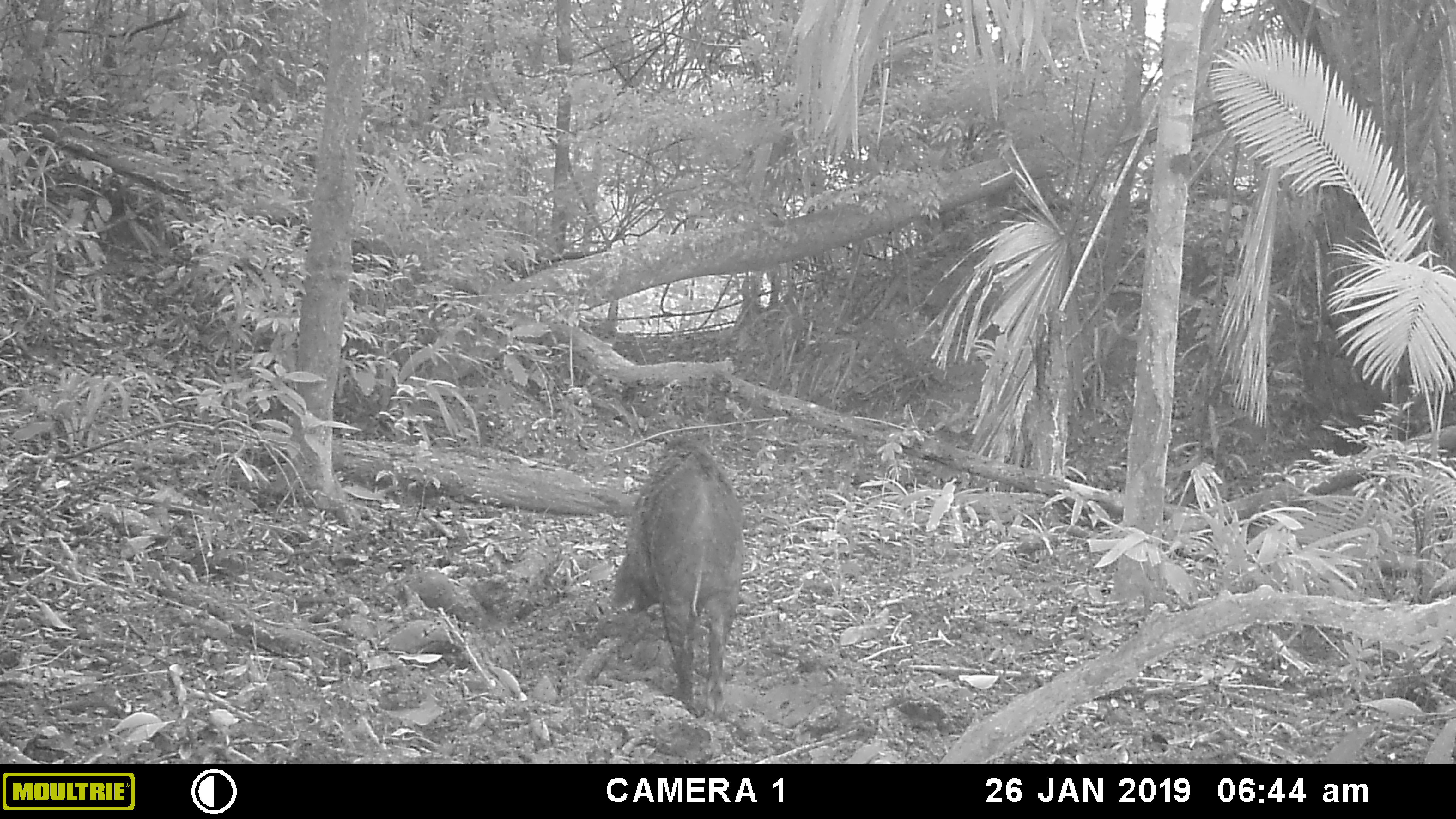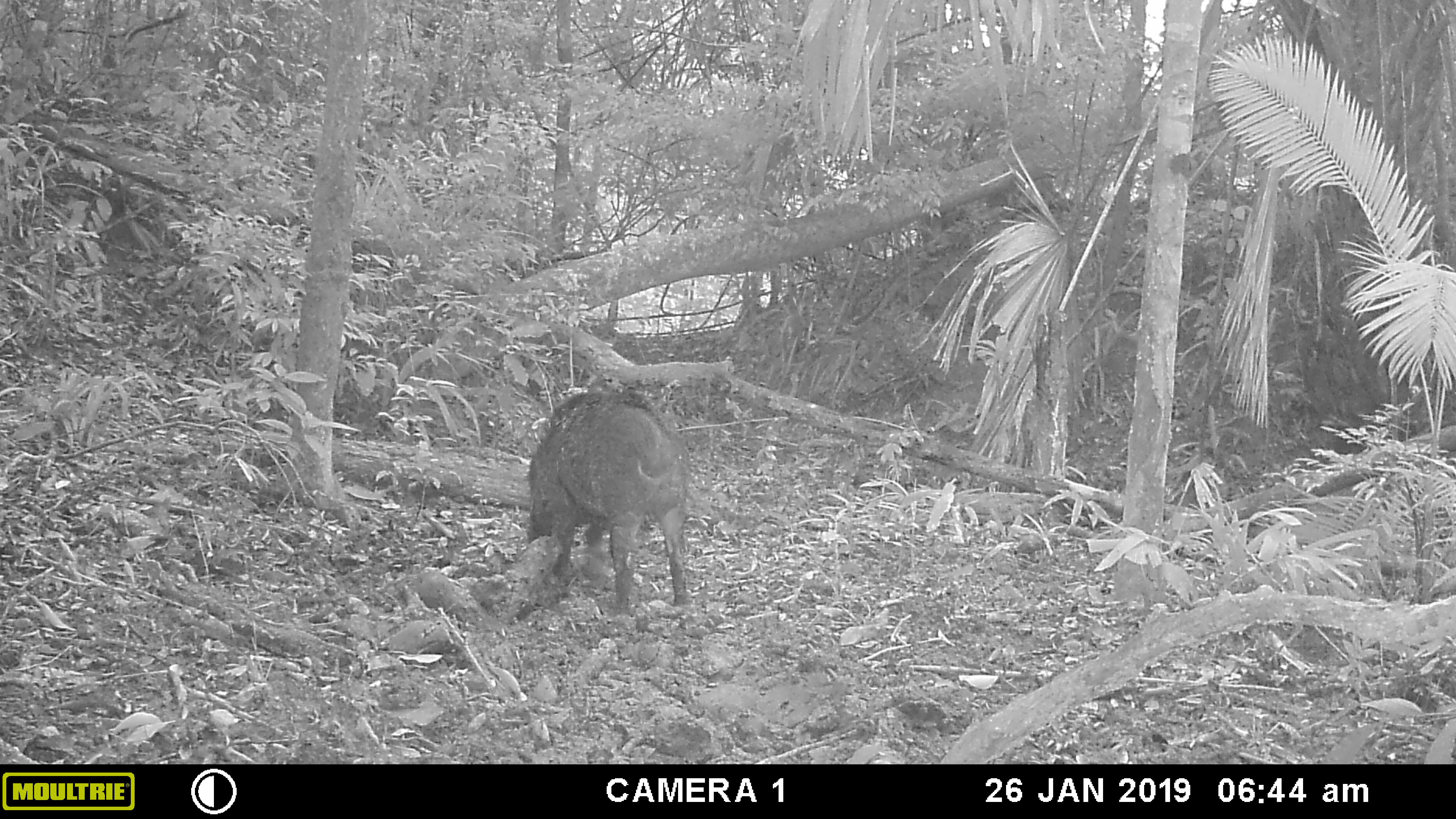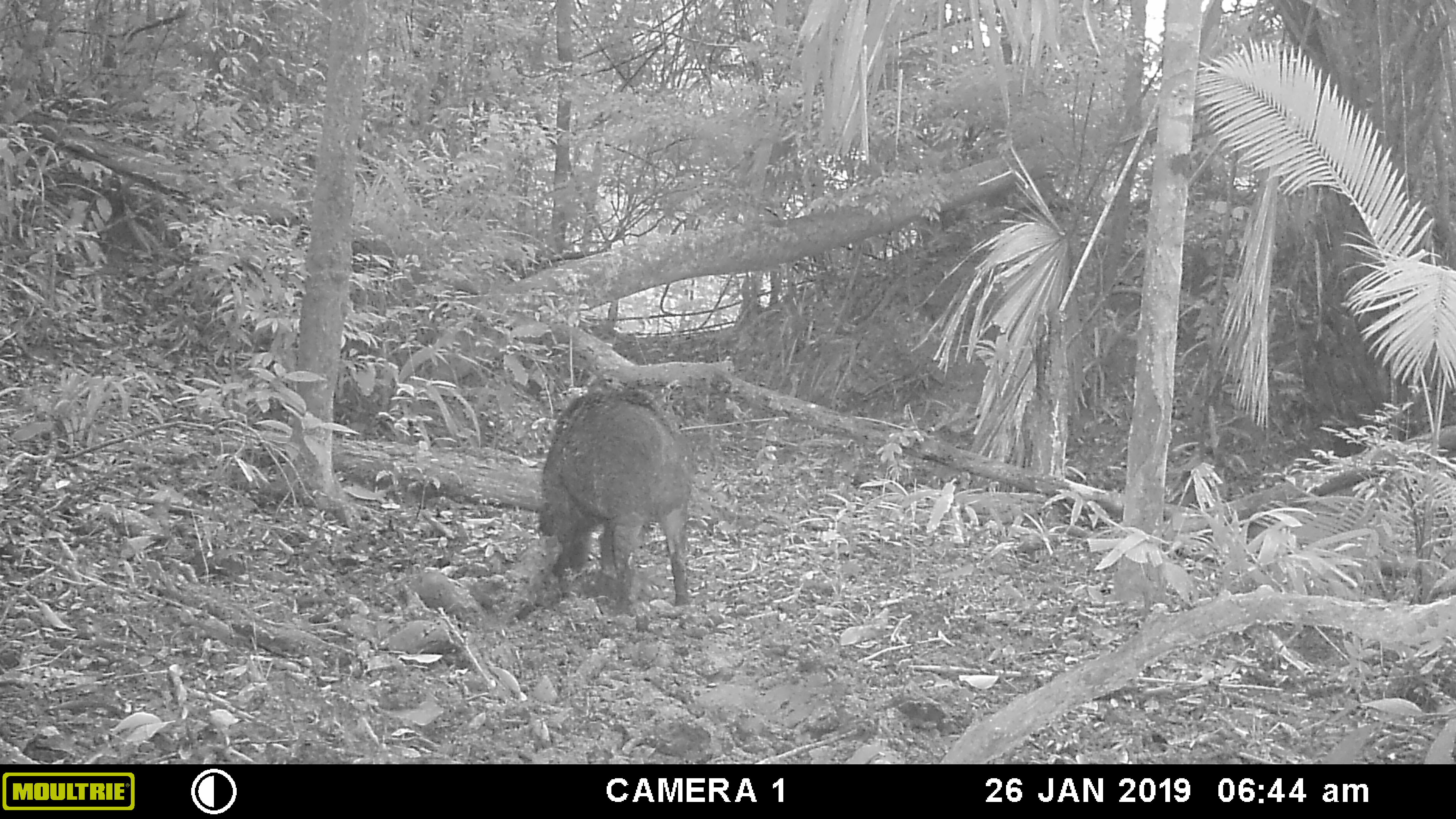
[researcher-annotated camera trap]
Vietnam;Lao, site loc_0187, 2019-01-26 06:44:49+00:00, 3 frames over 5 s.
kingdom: Animalia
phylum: Chordata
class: Mammalia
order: Artiodactyla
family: Suidae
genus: Sus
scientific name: Sus scrofa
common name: eurasian wild pig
Eurasian wild pig (Sus scrofa). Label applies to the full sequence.